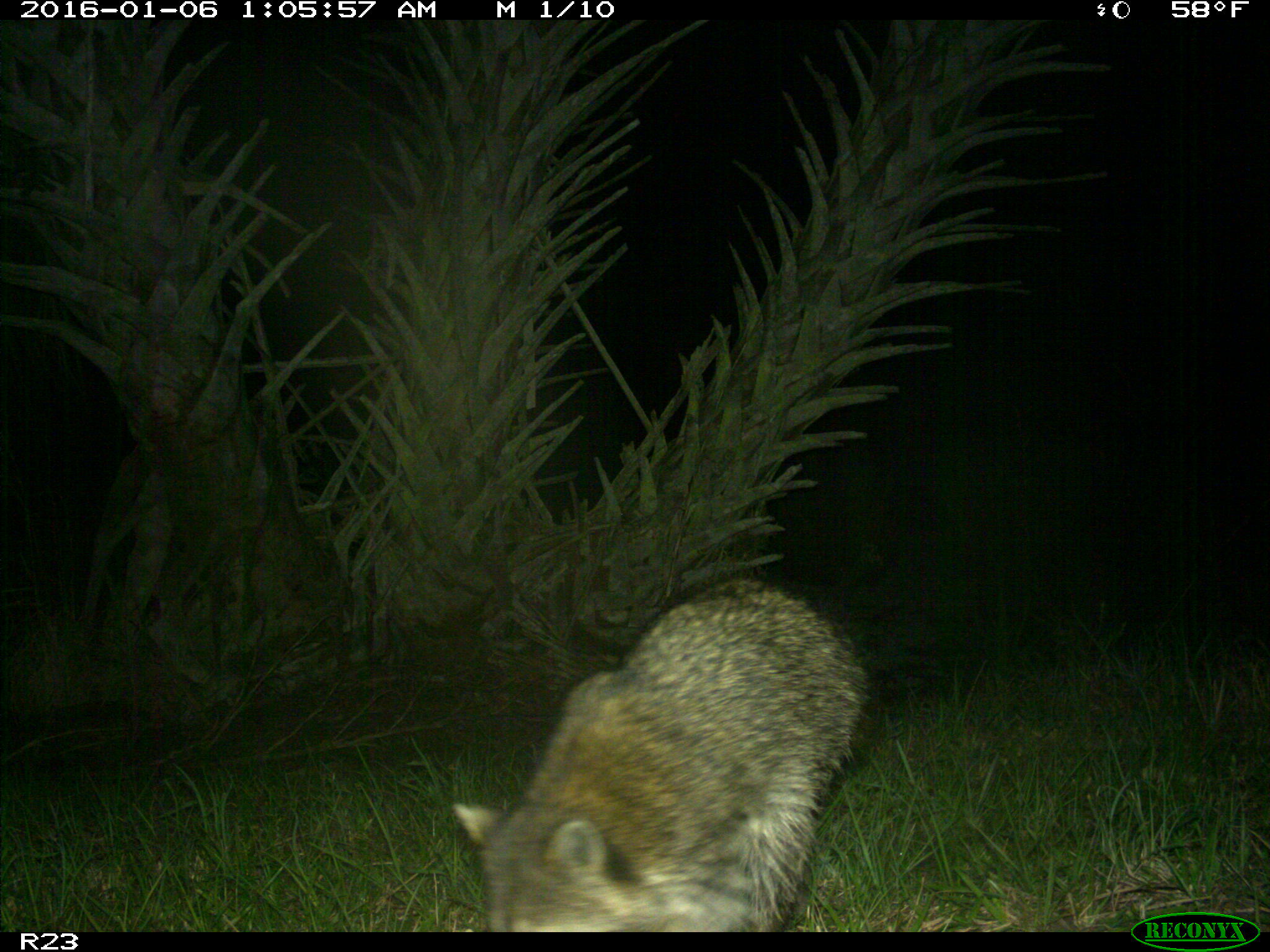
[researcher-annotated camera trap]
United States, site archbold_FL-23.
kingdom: Animalia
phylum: Chordata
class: Mammalia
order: Carnivora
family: Procyonidae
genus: Procyon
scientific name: Procyon lotor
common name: common raccoon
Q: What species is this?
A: Procyon lotor (common raccoon).